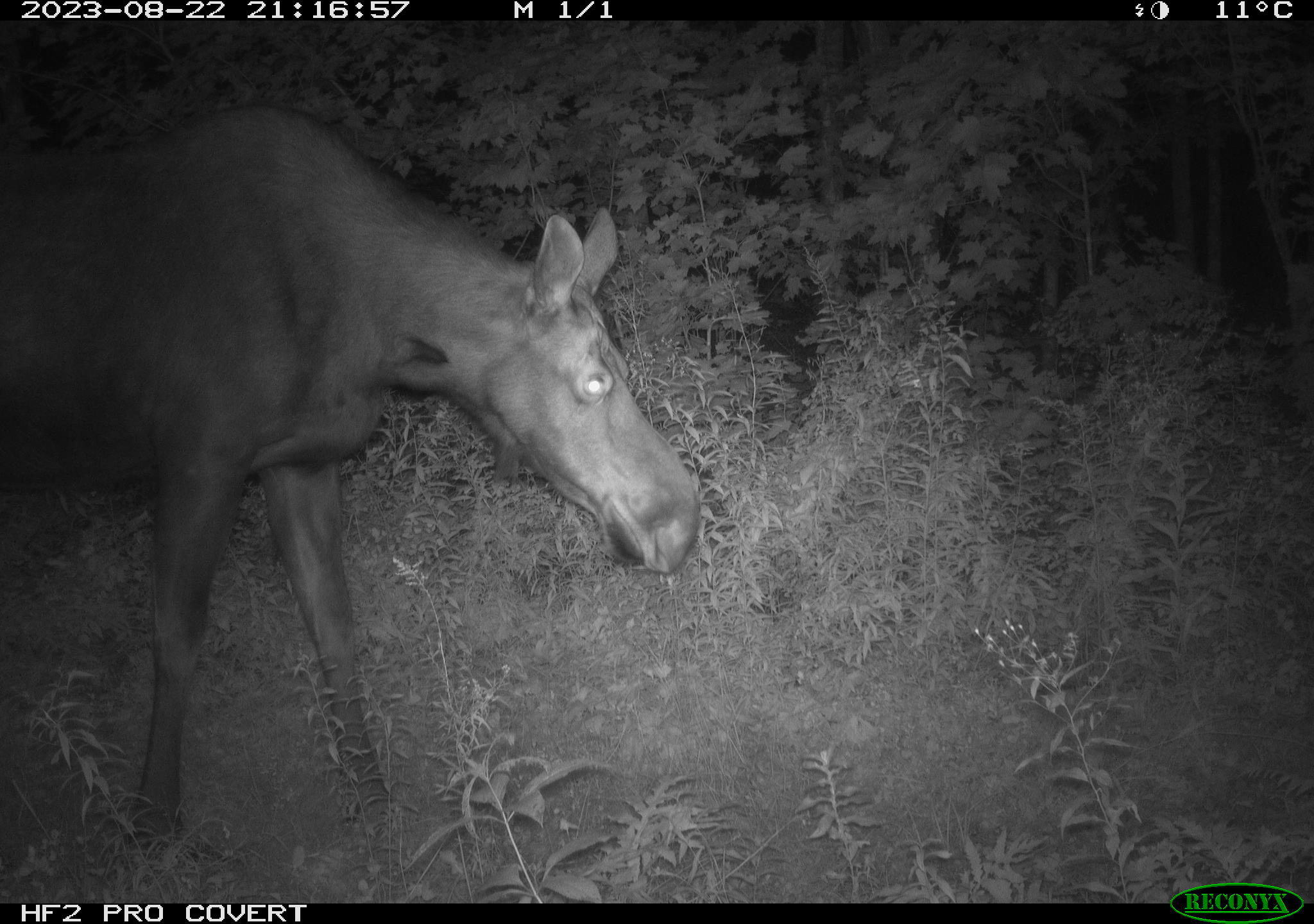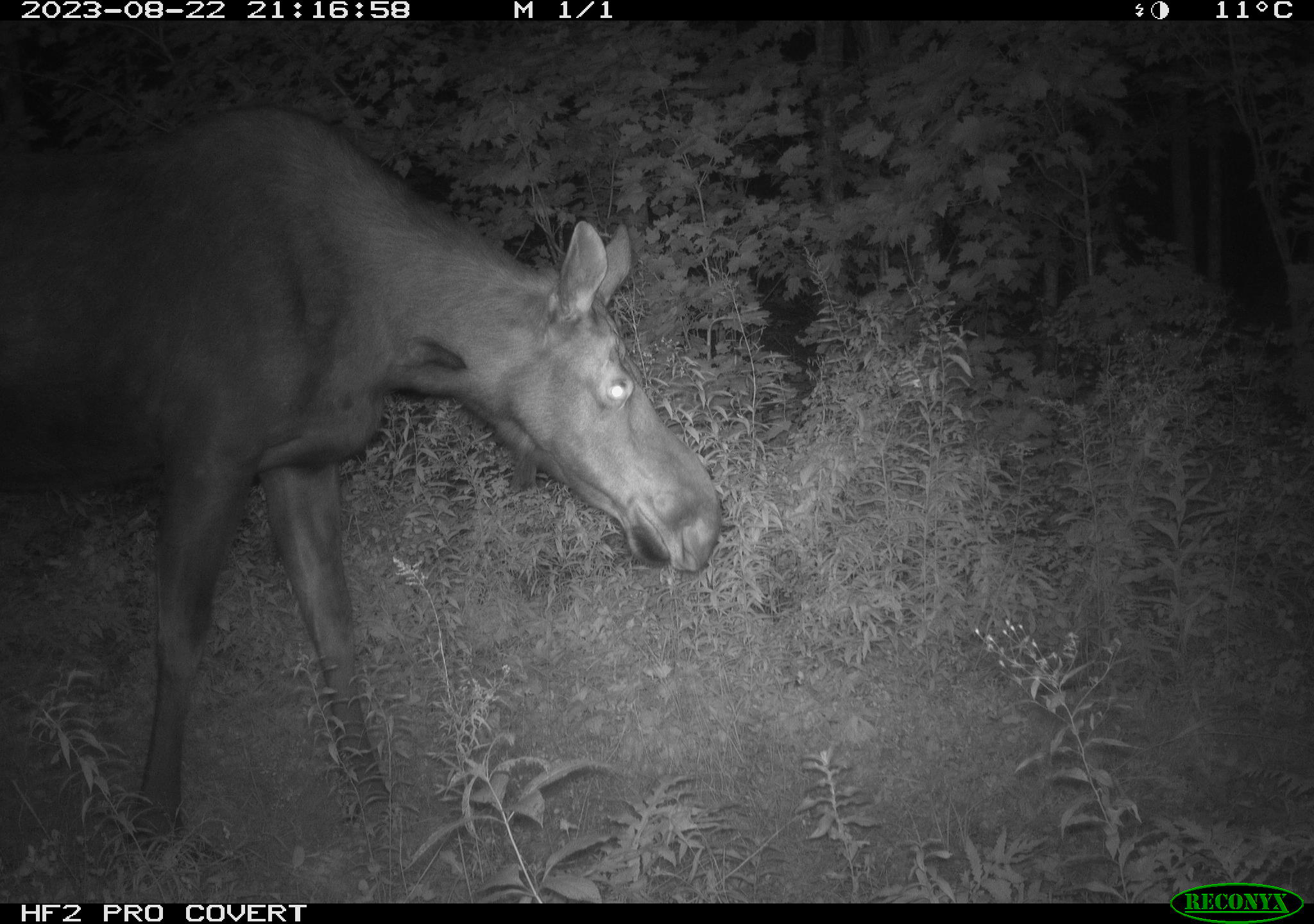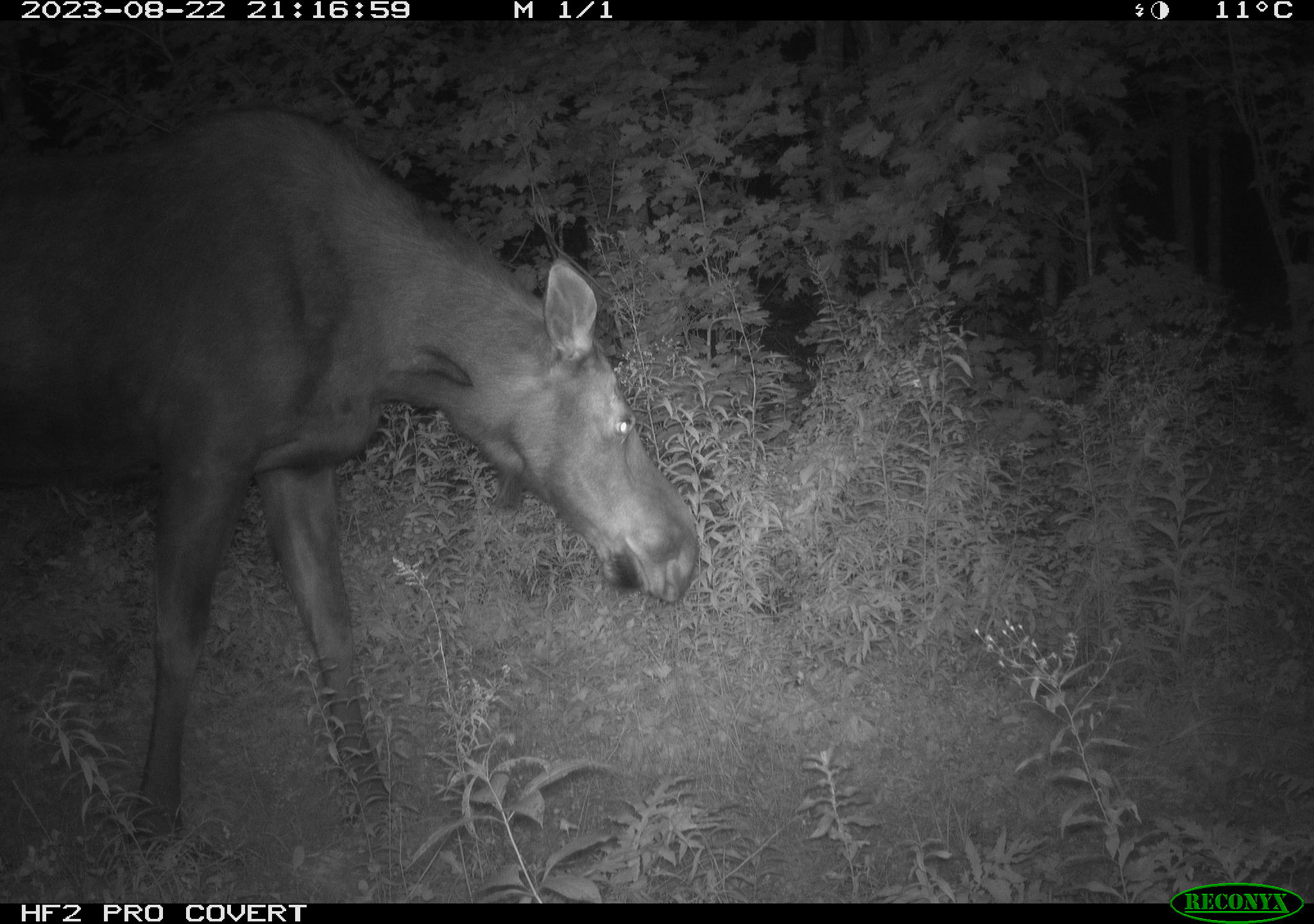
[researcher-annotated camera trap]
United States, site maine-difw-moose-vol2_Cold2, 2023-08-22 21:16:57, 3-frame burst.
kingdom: Animalia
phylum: Chordata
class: Mammalia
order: Artiodactyla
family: Cervidae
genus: Alces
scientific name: Alces alces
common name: moose